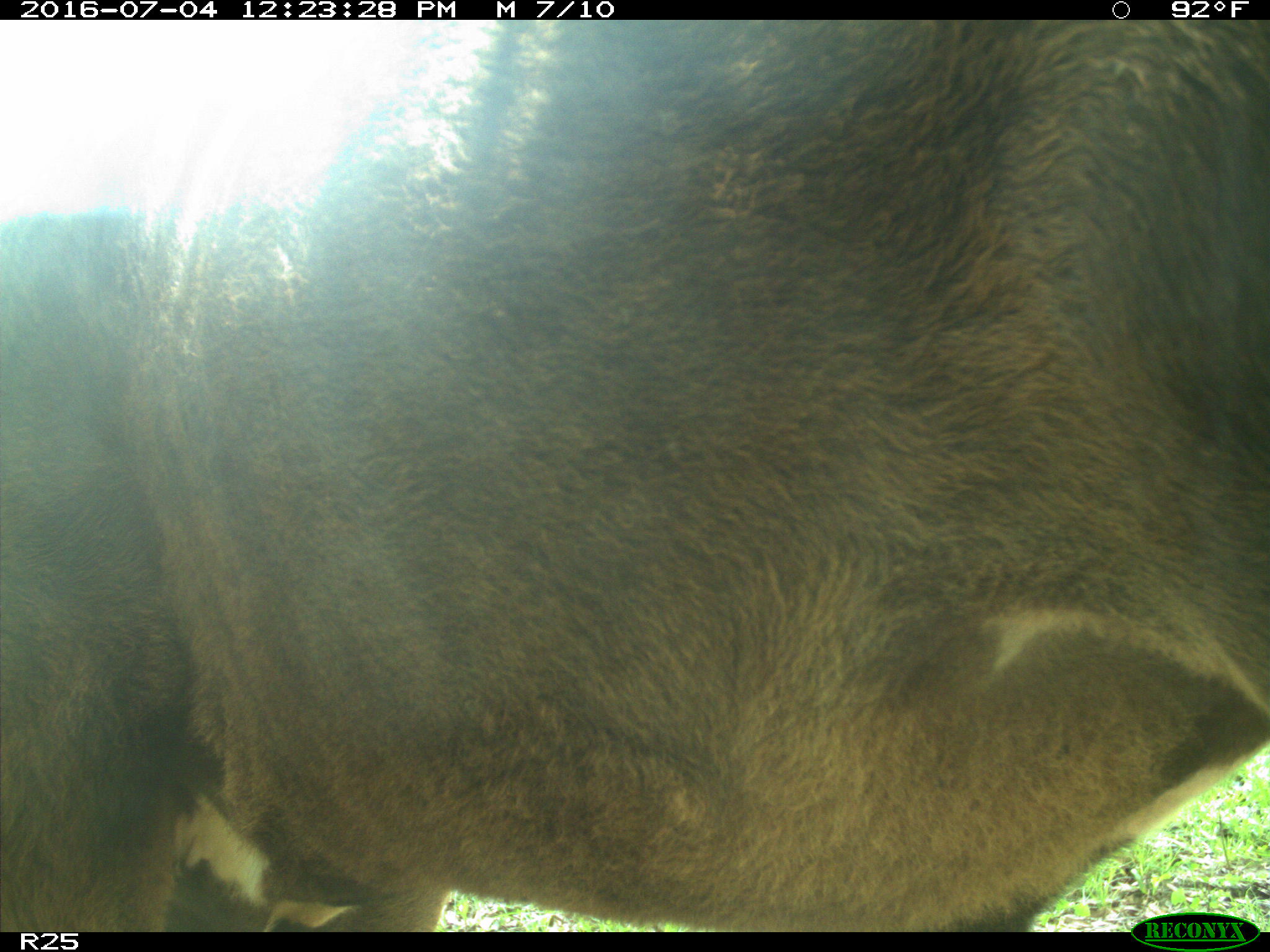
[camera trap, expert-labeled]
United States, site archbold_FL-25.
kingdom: Animalia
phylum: Chordata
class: Mammalia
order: Artiodactyla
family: Bovidae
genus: Bos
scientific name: Bos taurus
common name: domestic cow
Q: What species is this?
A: Bos taurus (domestic cow).